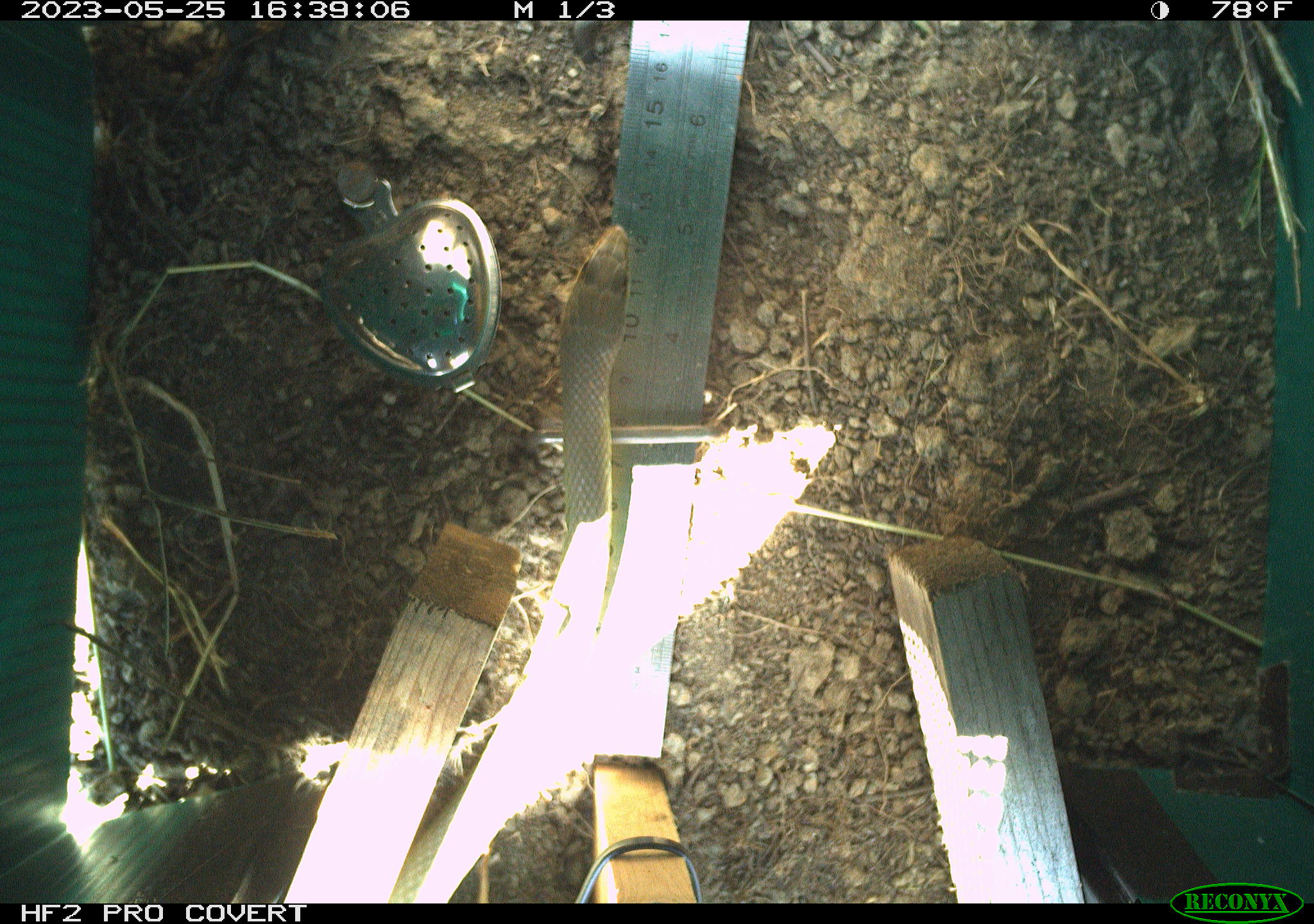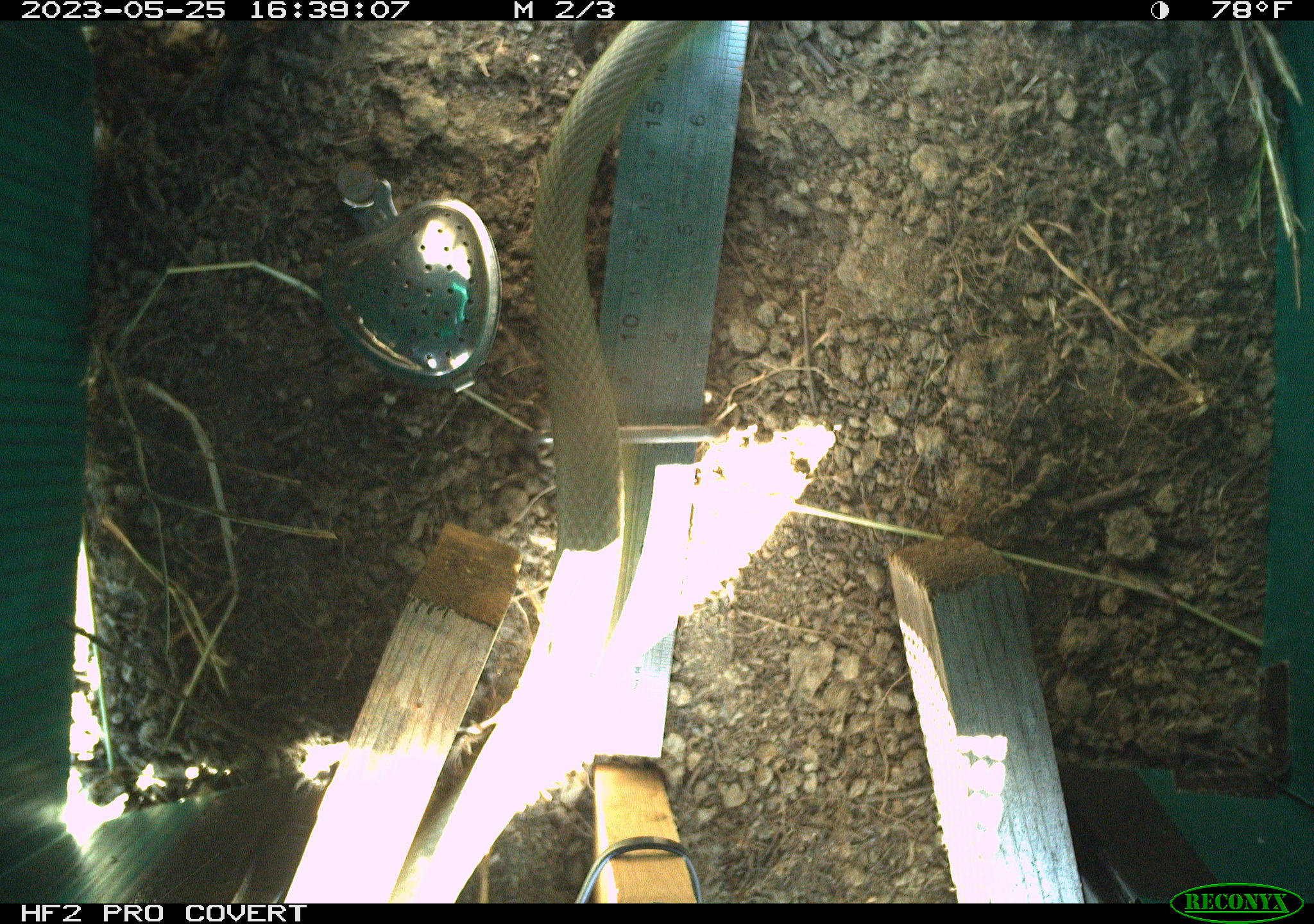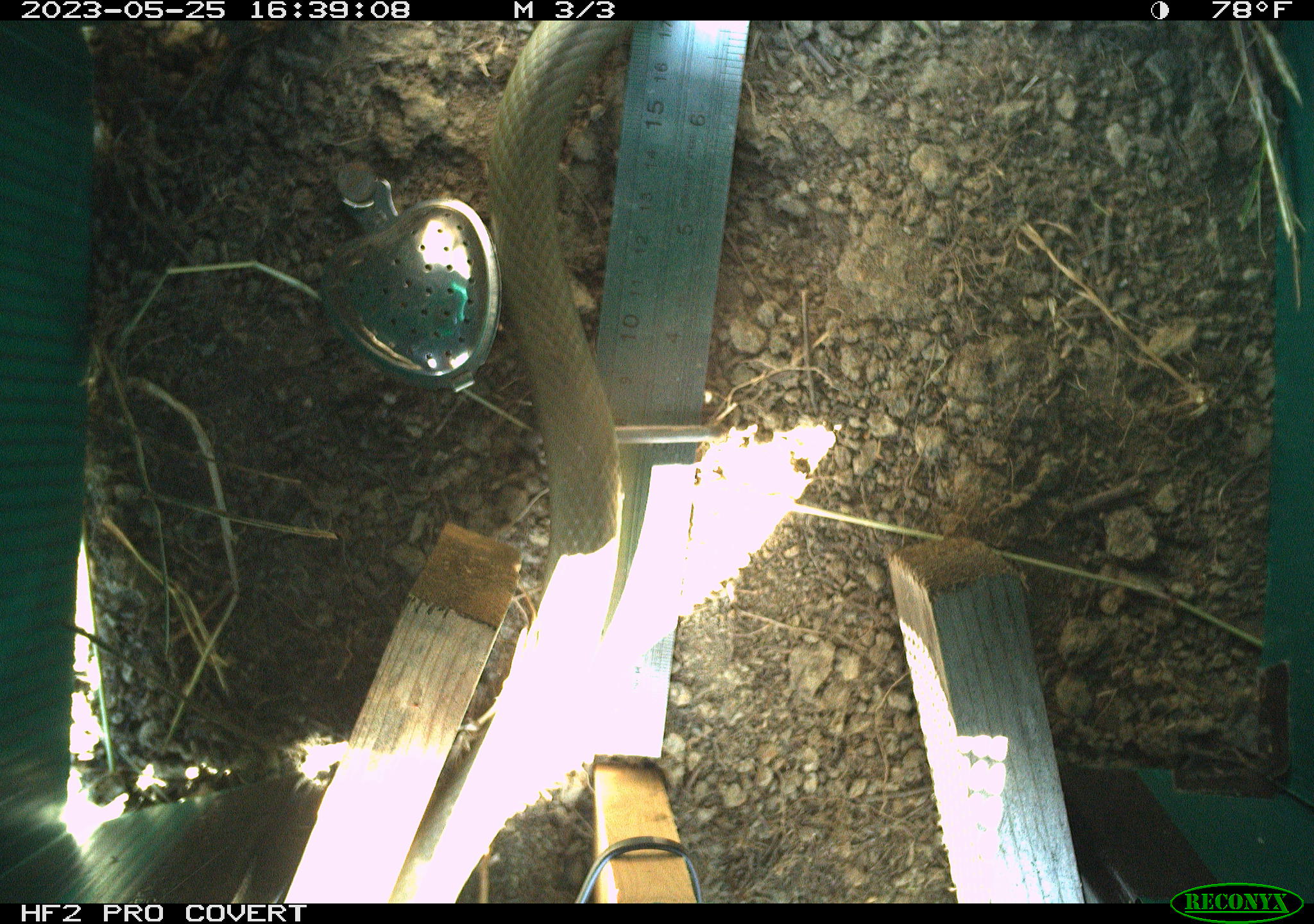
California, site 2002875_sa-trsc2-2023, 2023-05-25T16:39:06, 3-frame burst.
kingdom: Animalia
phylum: Chordata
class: Reptilia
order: Squamata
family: Colubridae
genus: Coluber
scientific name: Coluber constrictor mormon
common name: western yellow-bellied racer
Western yellow-bellied racer (Coluber constrictor mormon).